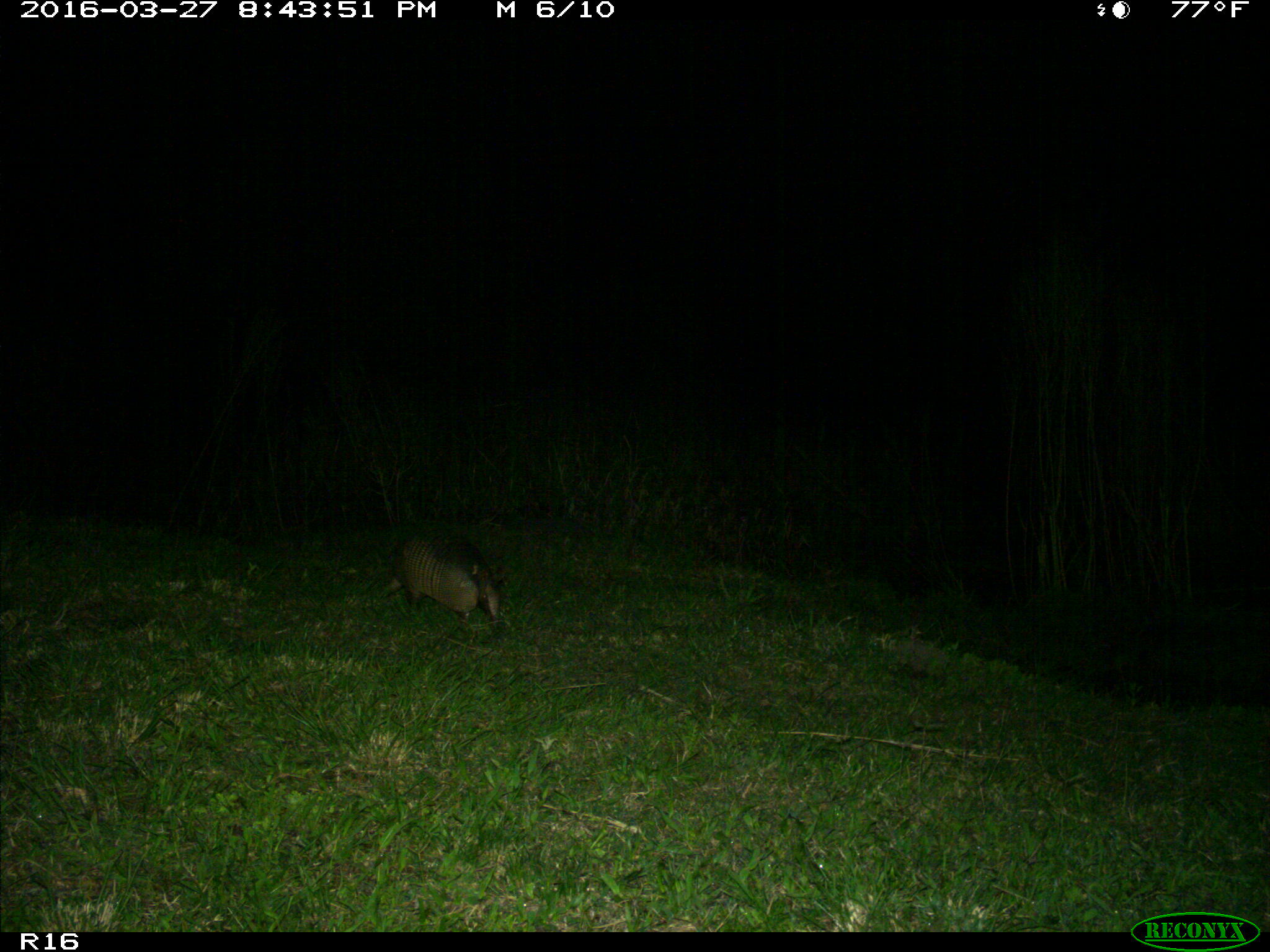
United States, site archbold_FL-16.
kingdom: Animalia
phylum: Chordata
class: Mammalia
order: Cingulata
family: Dasypodidae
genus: Dasypus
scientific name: Dasypus novemcinctus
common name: nine-banded armadillo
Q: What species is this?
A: Dasypus novemcinctus (nine-banded armadillo).